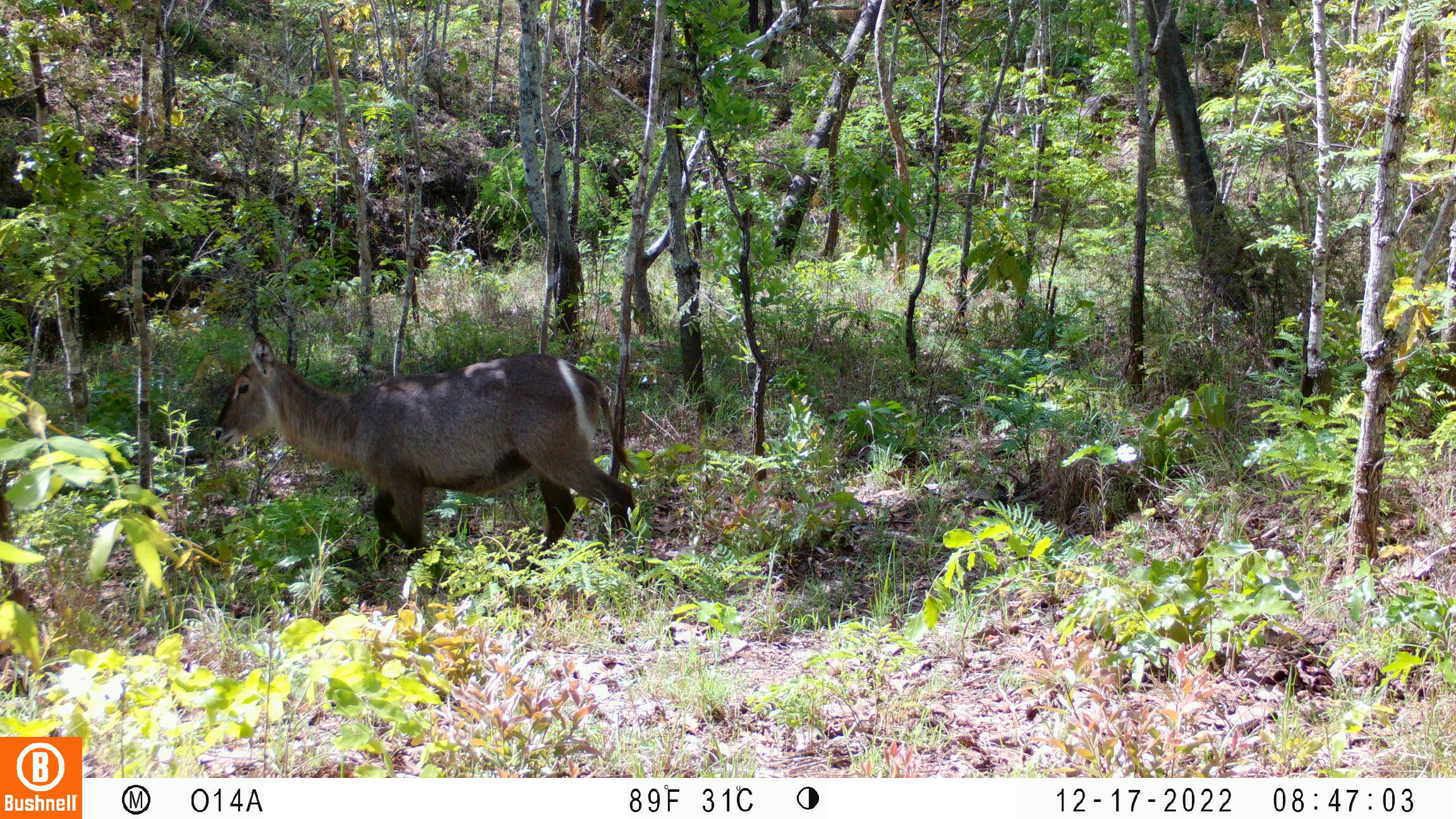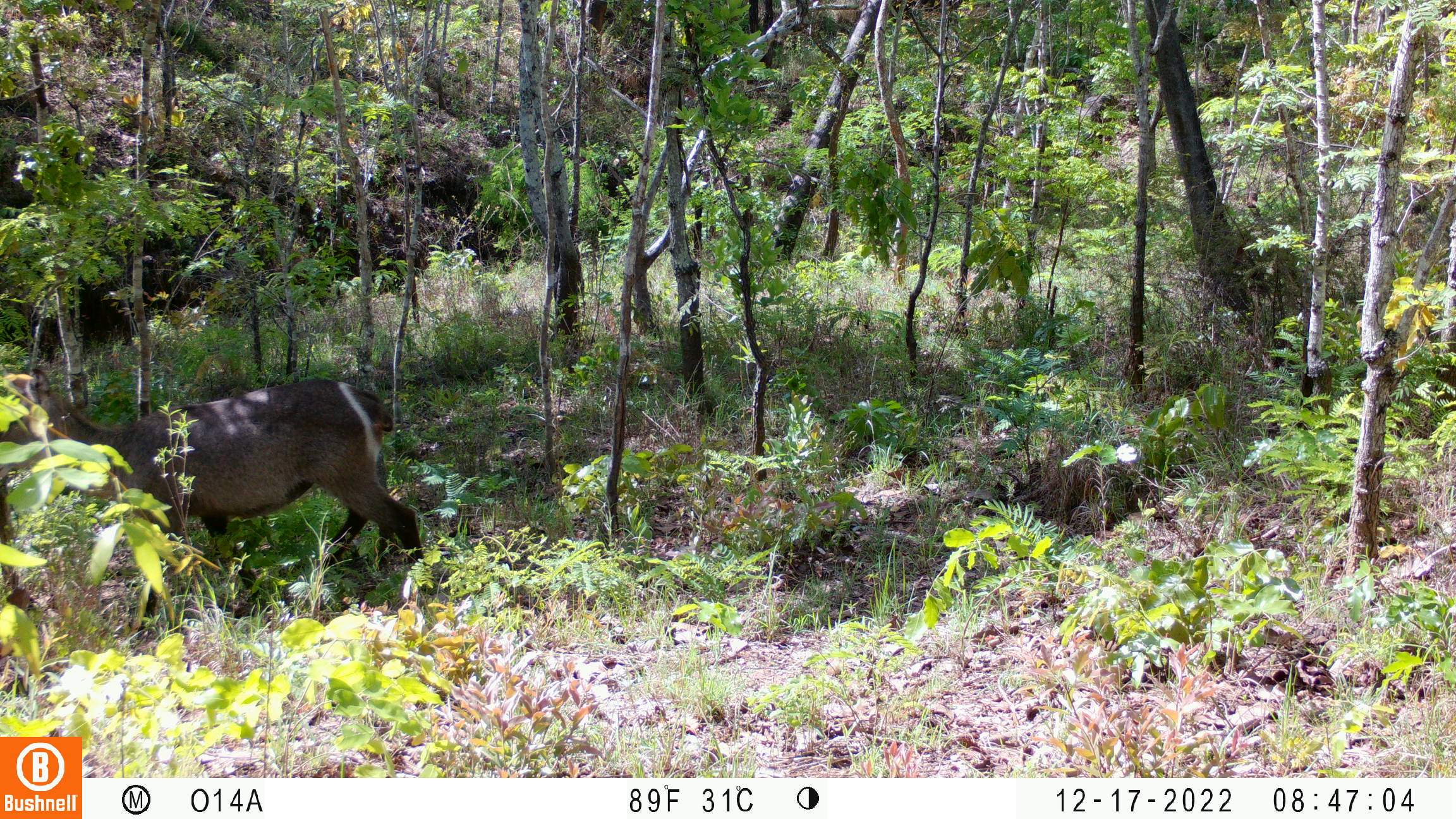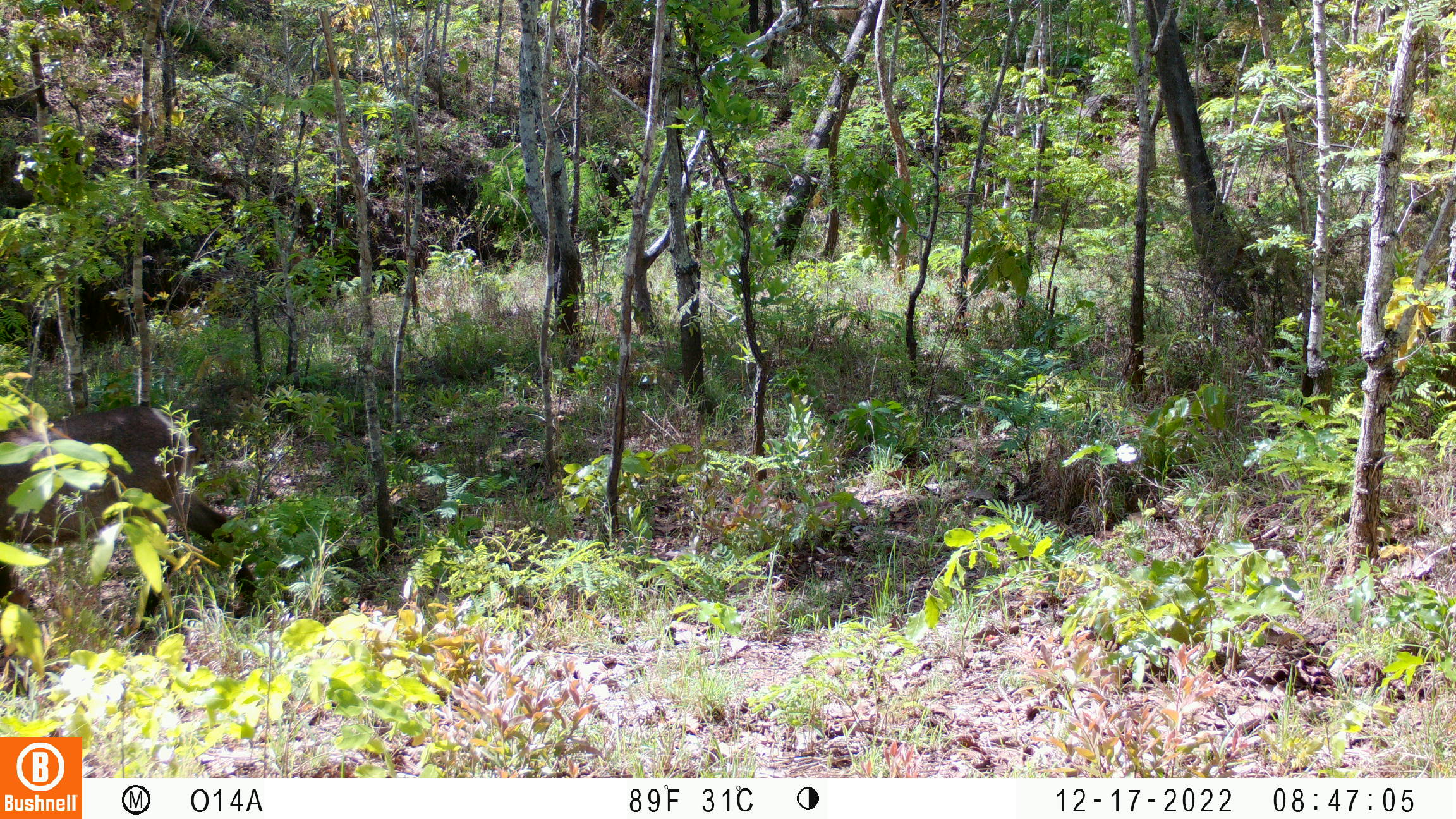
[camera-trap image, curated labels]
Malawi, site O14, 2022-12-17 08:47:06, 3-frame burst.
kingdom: Animalia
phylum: Chordata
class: Mammalia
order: Artiodactyla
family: Bovidae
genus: Kobus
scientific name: Kobus ellipsiprymnus ellipsiprymnus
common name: common waterbuck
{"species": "common waterbuck (Kobus ellipsiprymnus ellipsiprymnus)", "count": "1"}